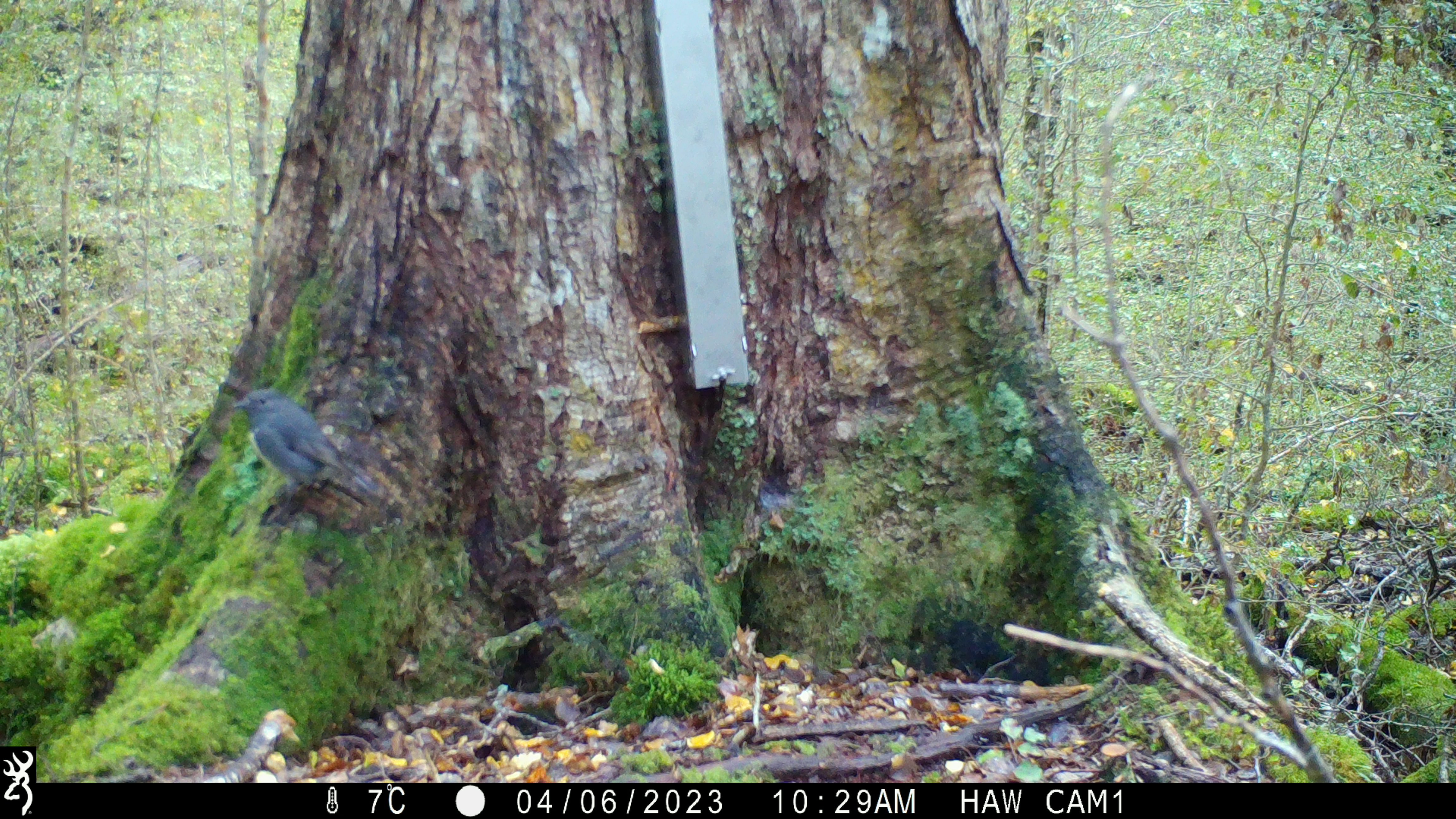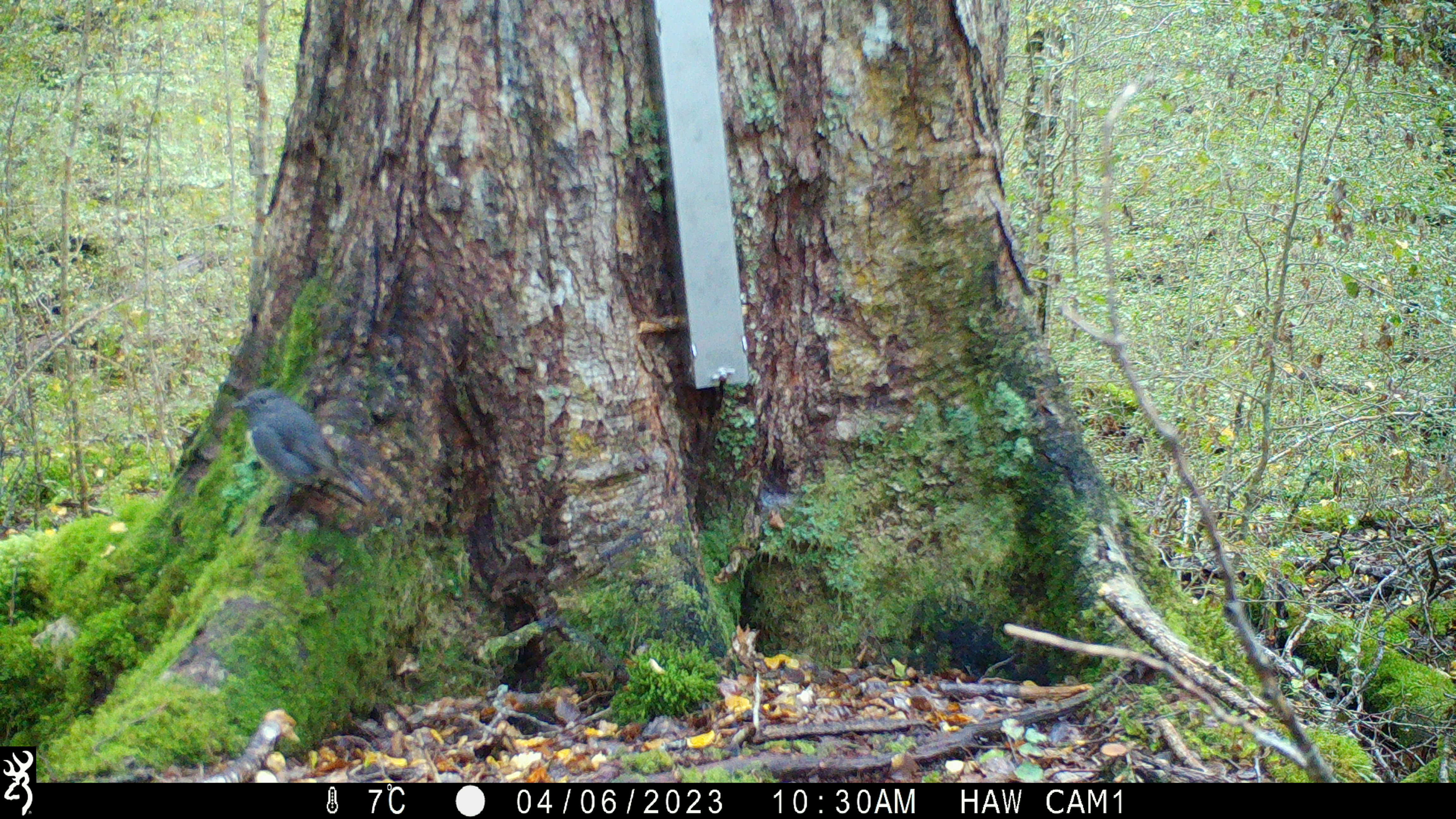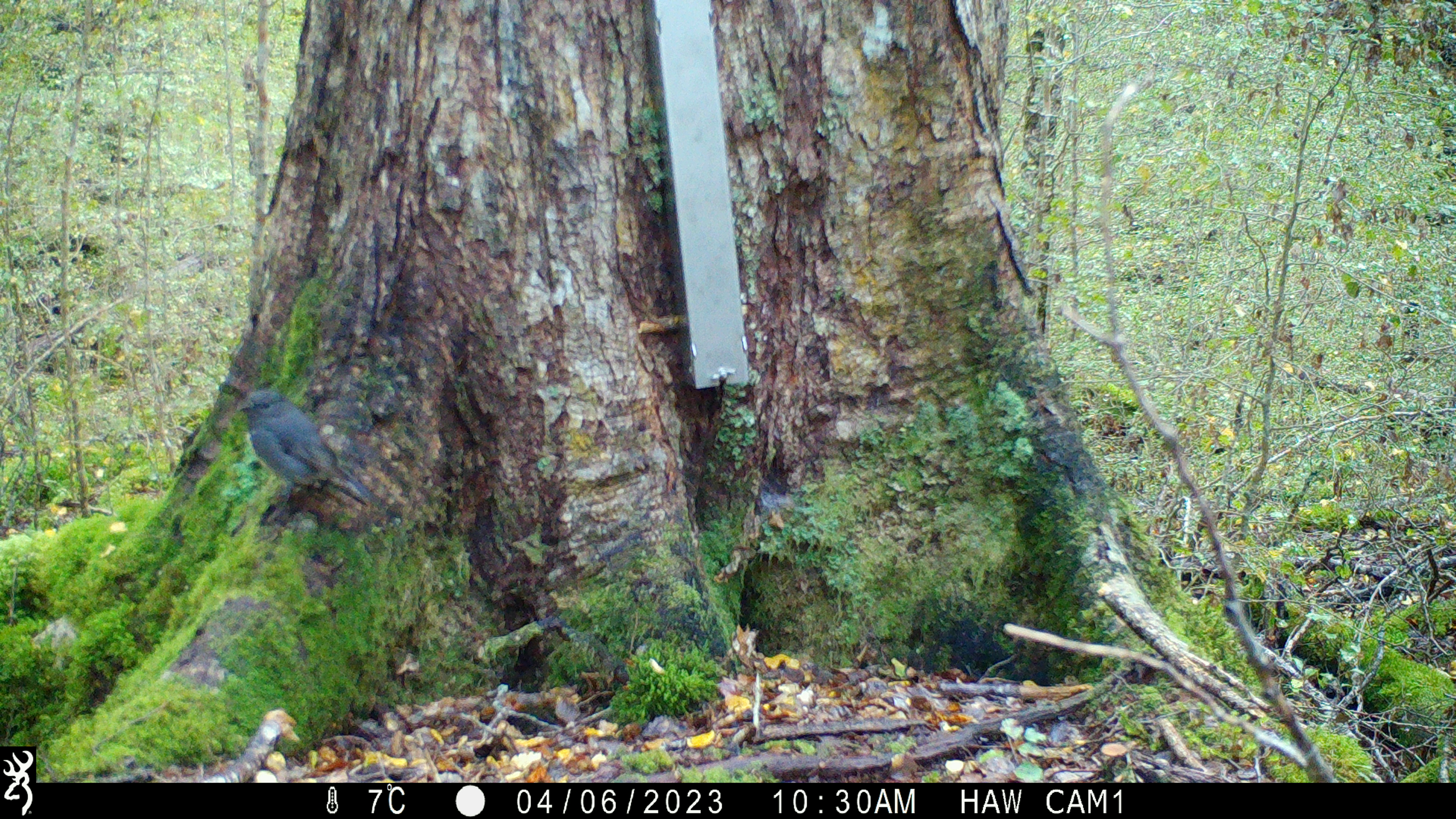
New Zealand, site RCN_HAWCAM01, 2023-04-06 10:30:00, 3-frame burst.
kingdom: Animalia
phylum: Chordata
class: Aves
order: Passeriformes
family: Petroicidae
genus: Petroica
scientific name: Petroica australis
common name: new zealand robin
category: robin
Robin (new zealand robin) (Petroica australis).